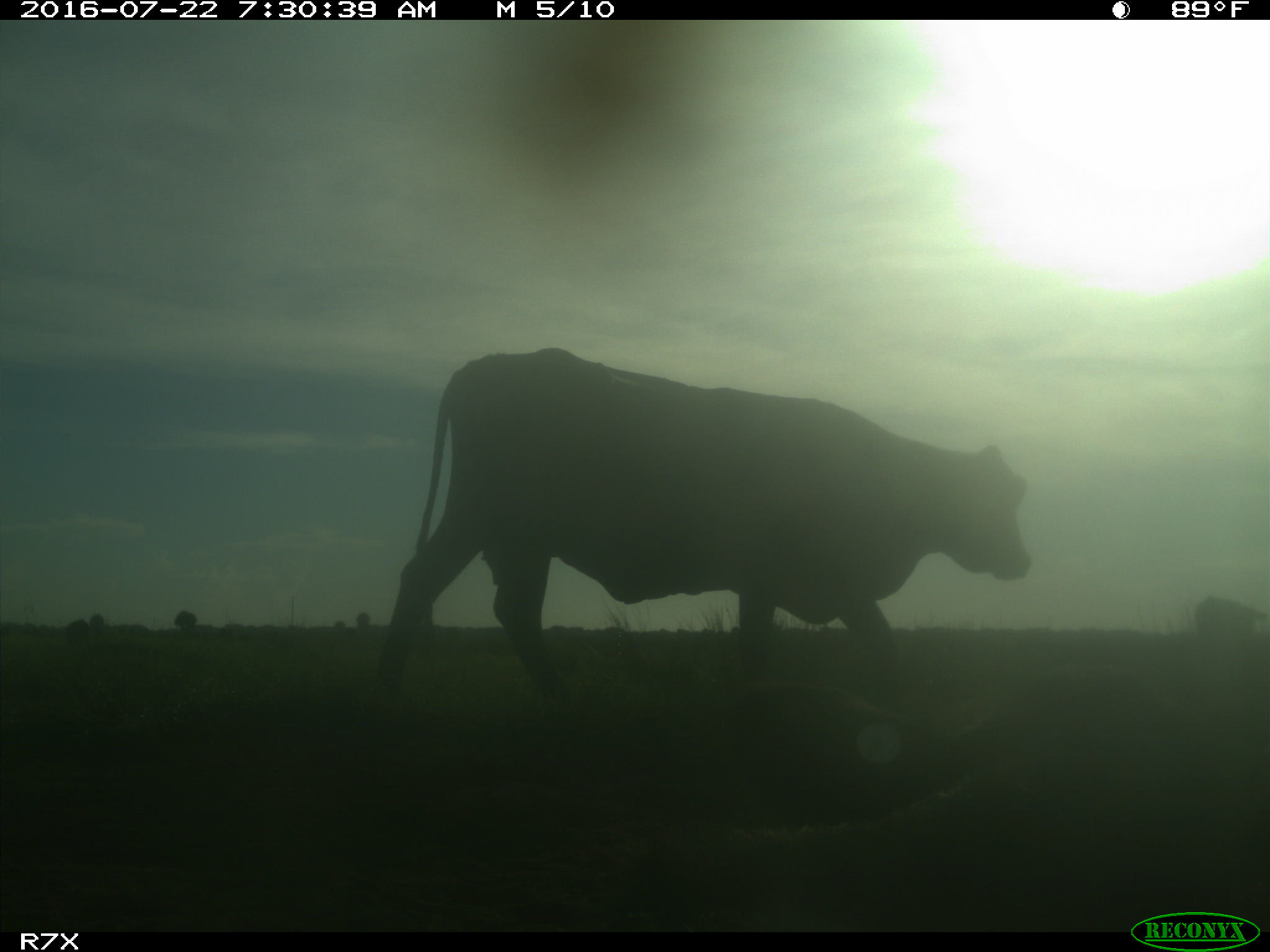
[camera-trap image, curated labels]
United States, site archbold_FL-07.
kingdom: Animalia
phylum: Chordata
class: Mammalia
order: Artiodactyla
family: Bovidae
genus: Bos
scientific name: Bos taurus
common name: domestic cow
Bos taurus (domestic cow).